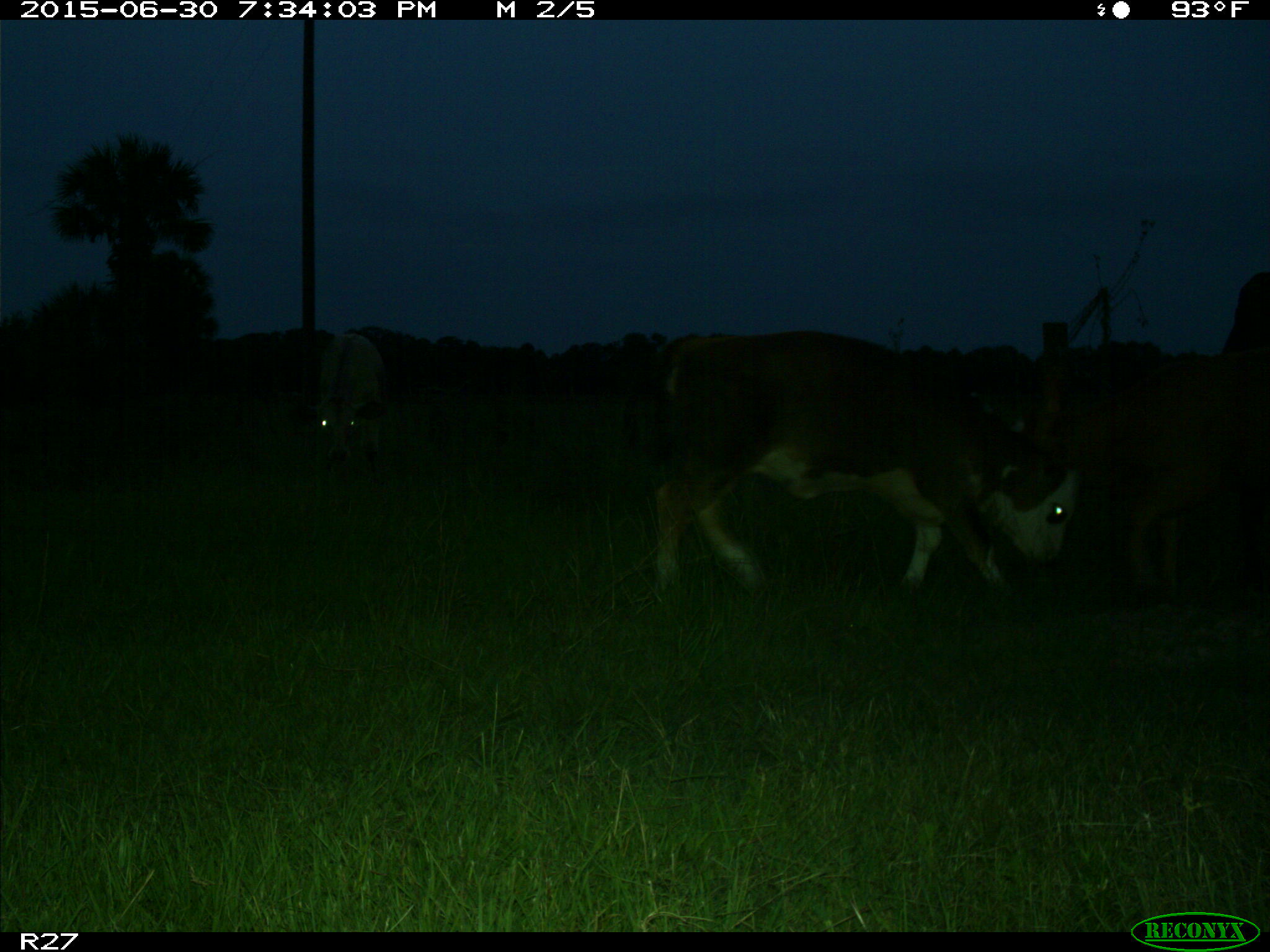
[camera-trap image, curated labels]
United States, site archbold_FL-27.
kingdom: Animalia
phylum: Chordata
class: Mammalia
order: Artiodactyla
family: Bovidae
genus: Bos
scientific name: Bos taurus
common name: domestic cow